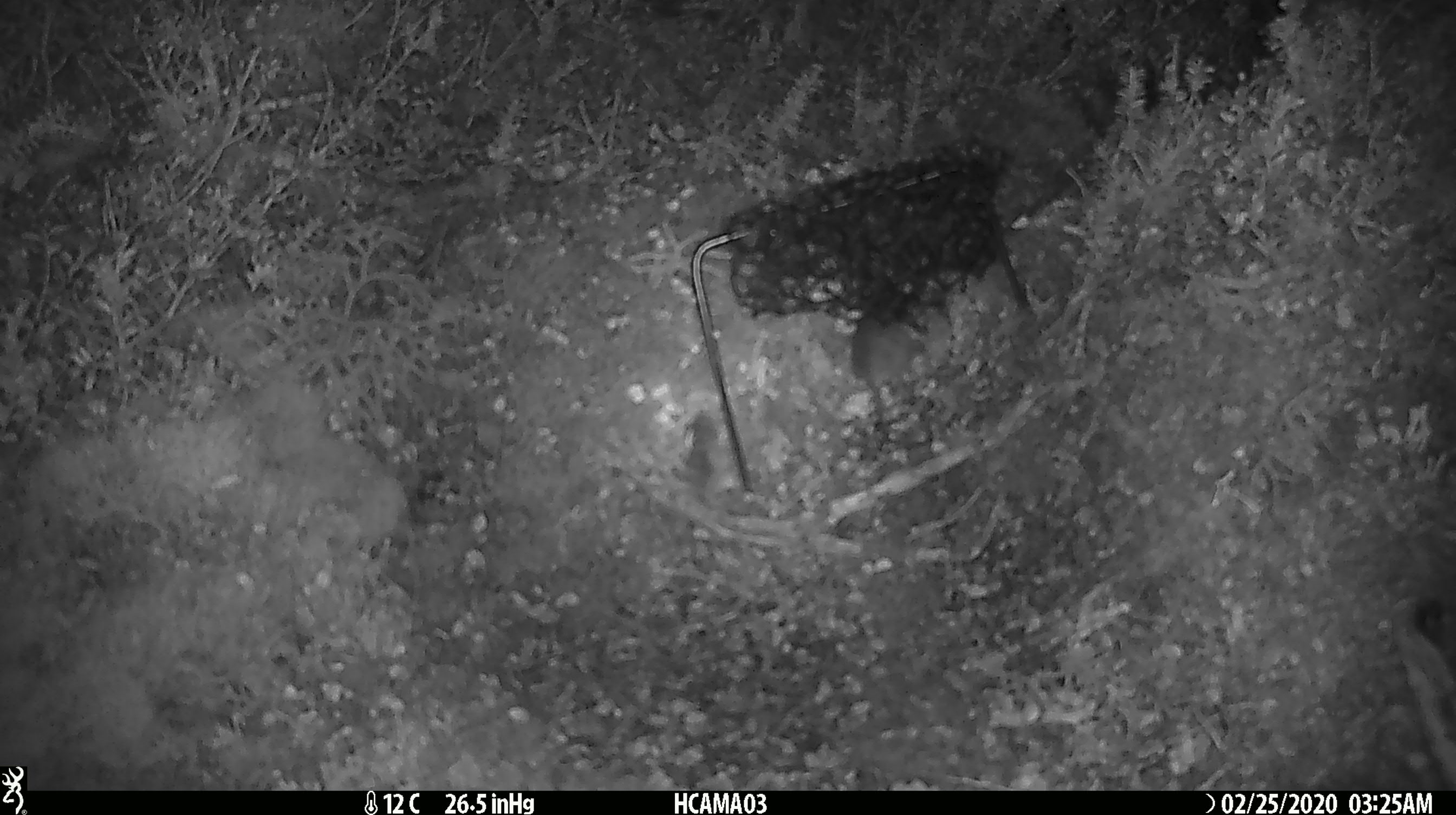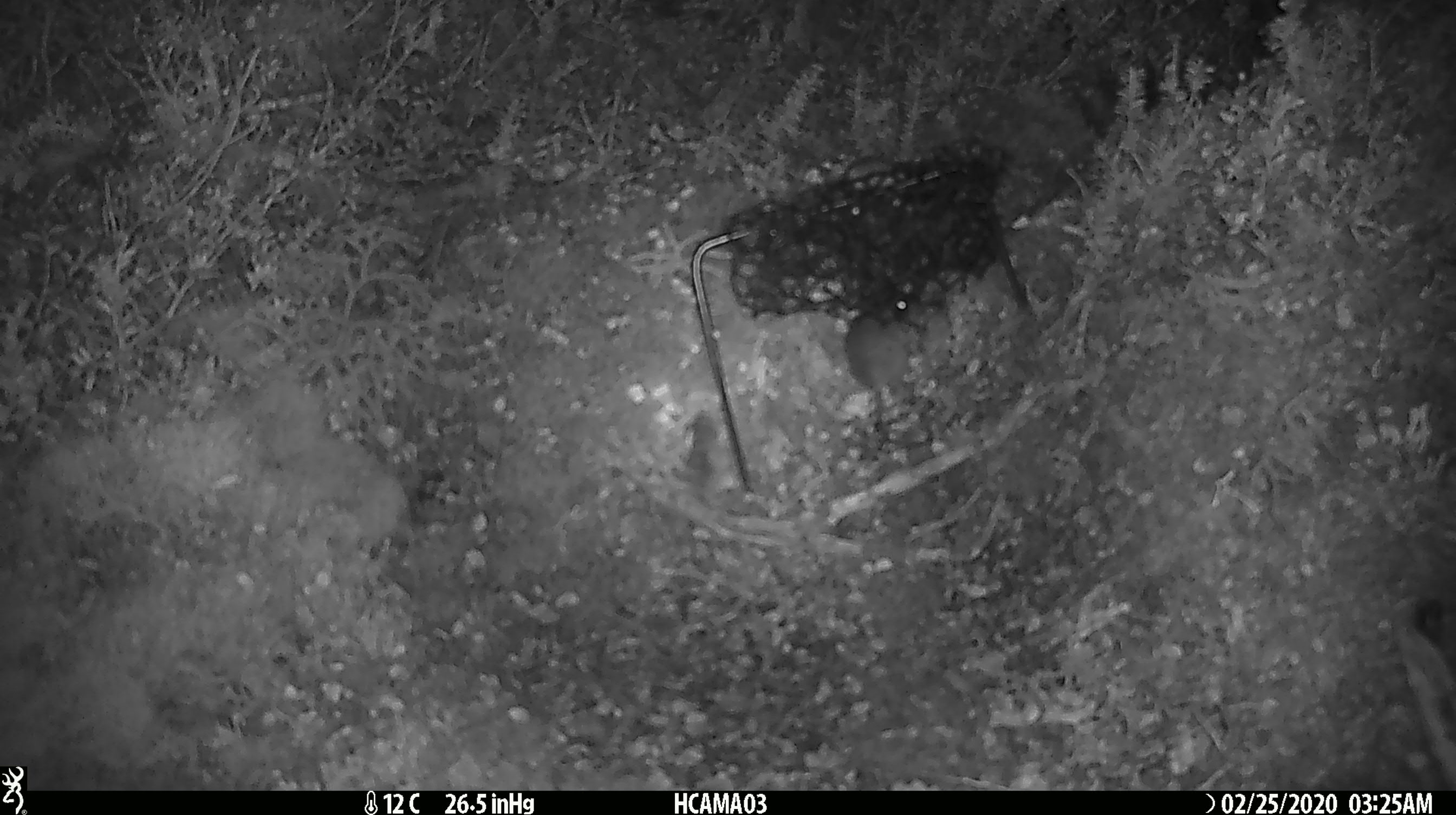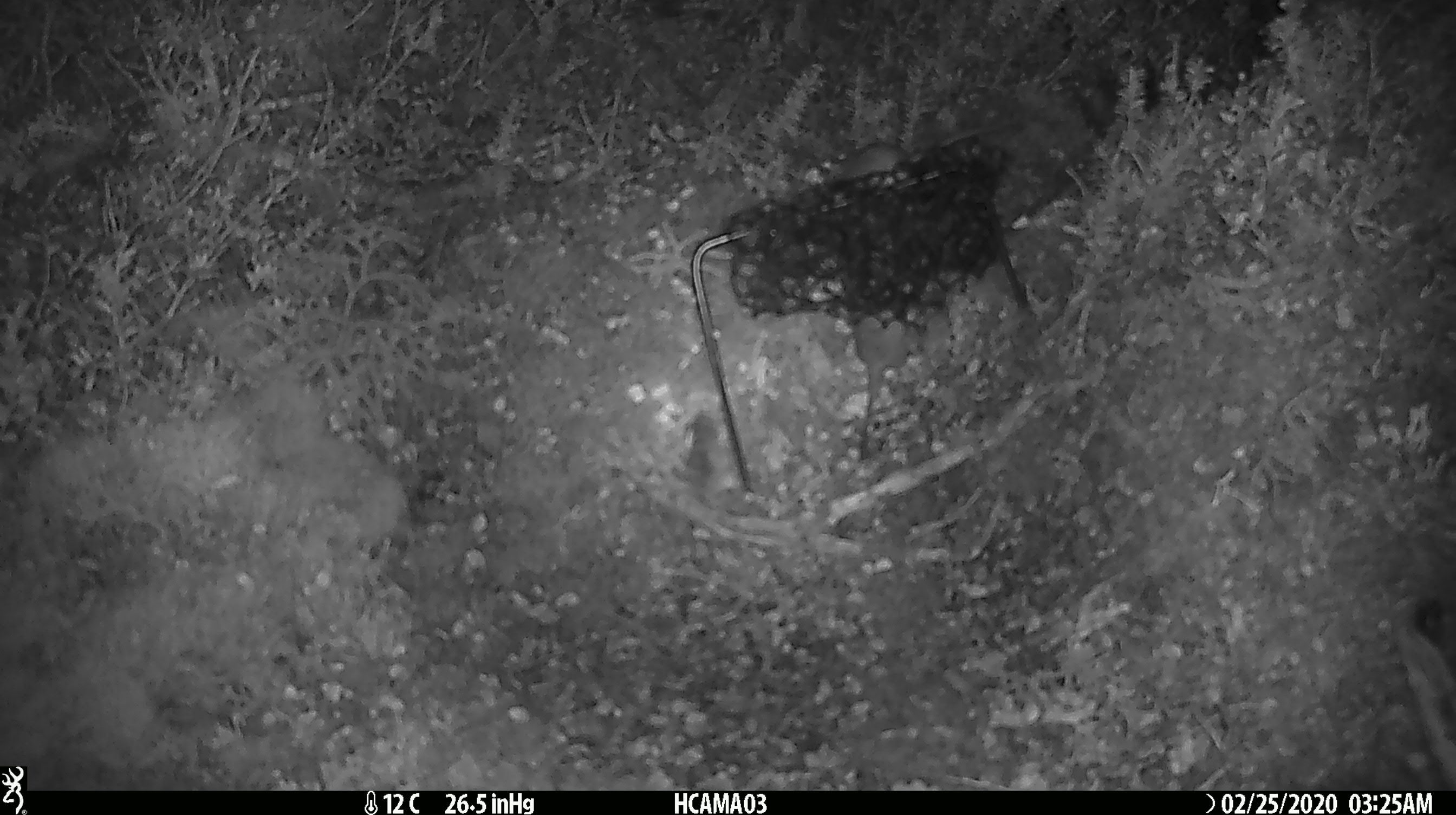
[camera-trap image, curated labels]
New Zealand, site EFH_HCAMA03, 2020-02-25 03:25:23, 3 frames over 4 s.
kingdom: Animalia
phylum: Chordata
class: Mammalia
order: Rodentia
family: Muridae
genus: Mus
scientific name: Mus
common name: mouse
Mouse (Mus).